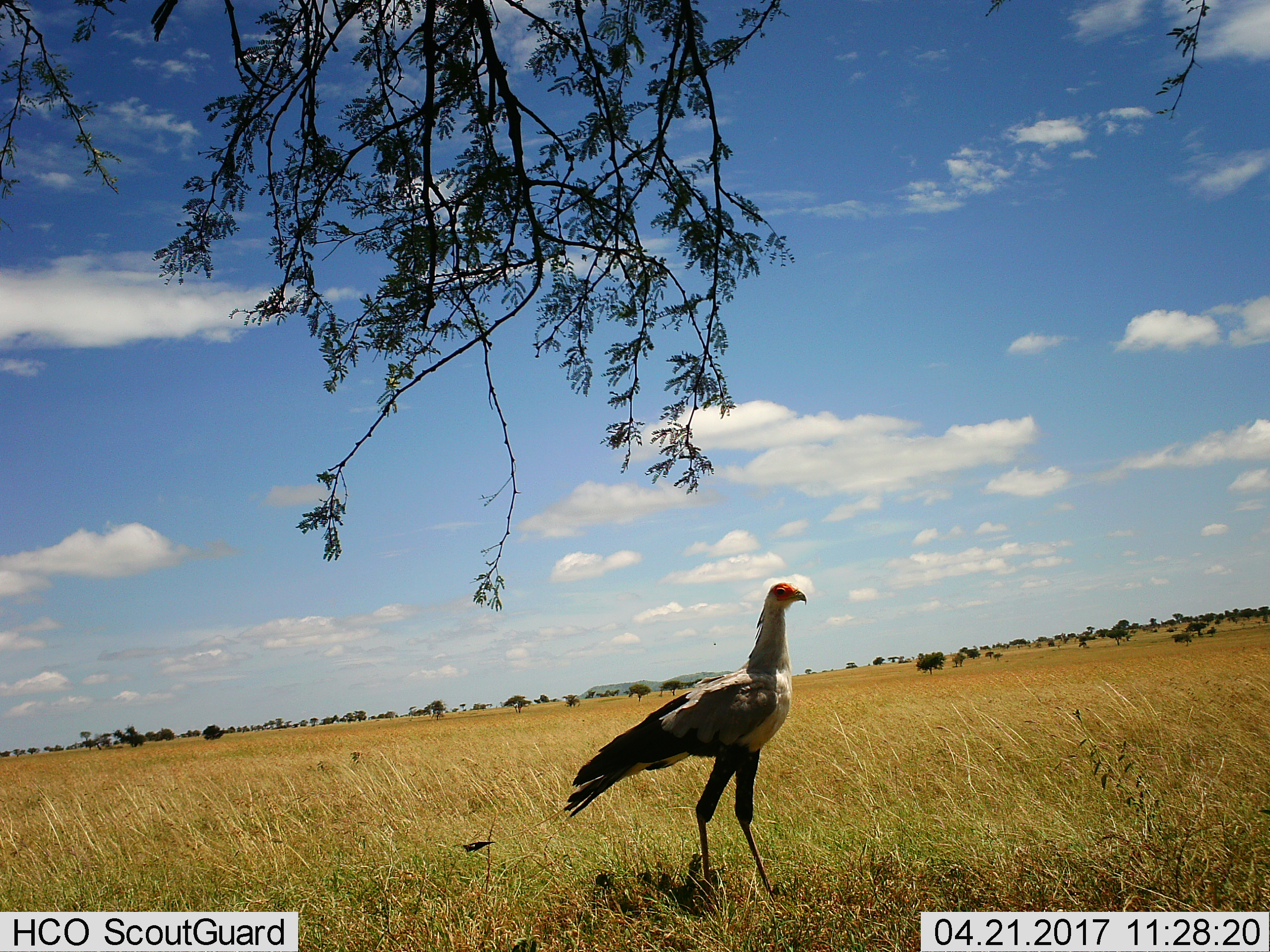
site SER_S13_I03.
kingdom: Animalia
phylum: Chordata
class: Aves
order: Accipitriformes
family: Sagittariidae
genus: Sagittarius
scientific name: Sagittarius serpentarius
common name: secretarybird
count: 1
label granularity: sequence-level